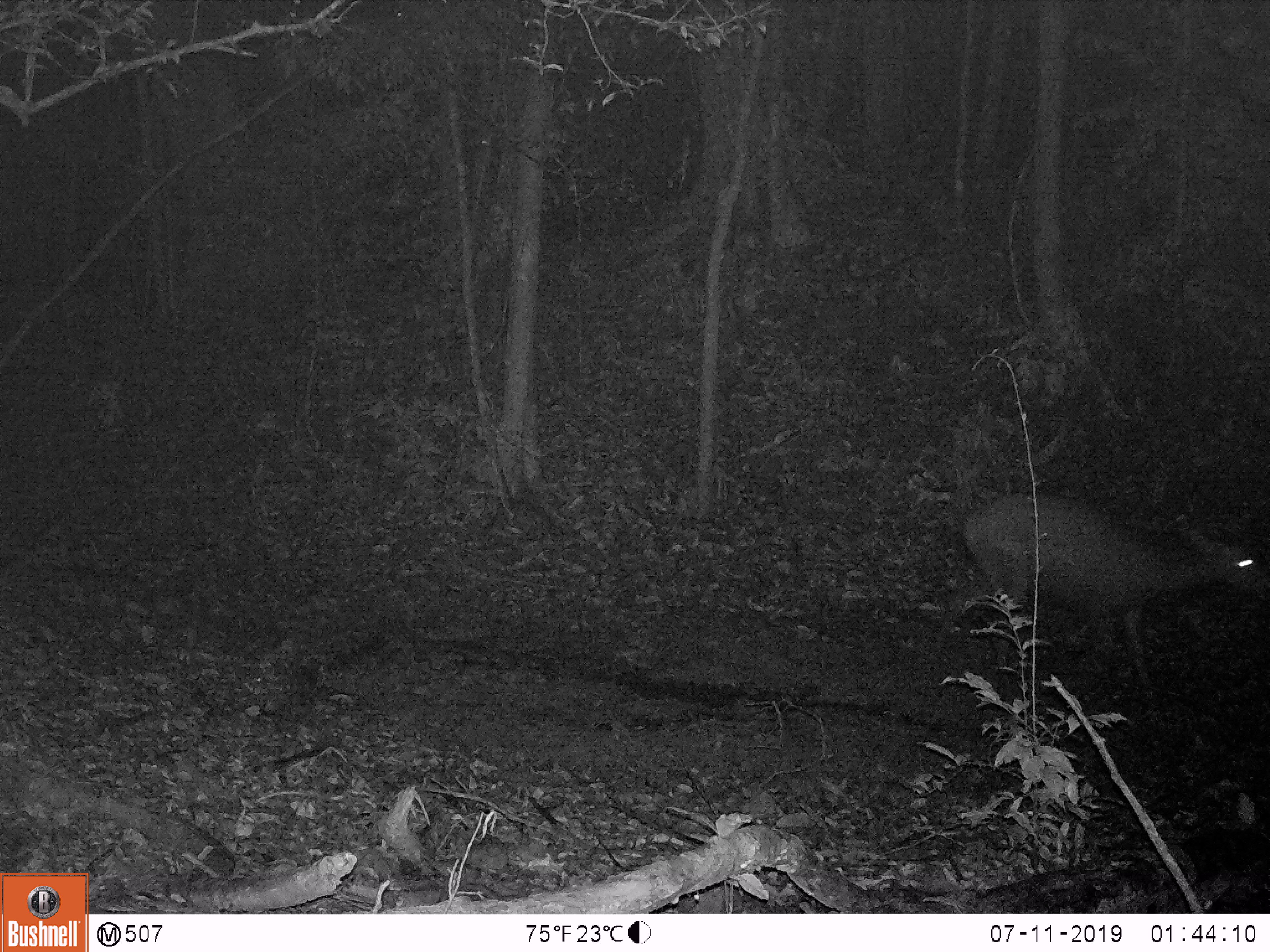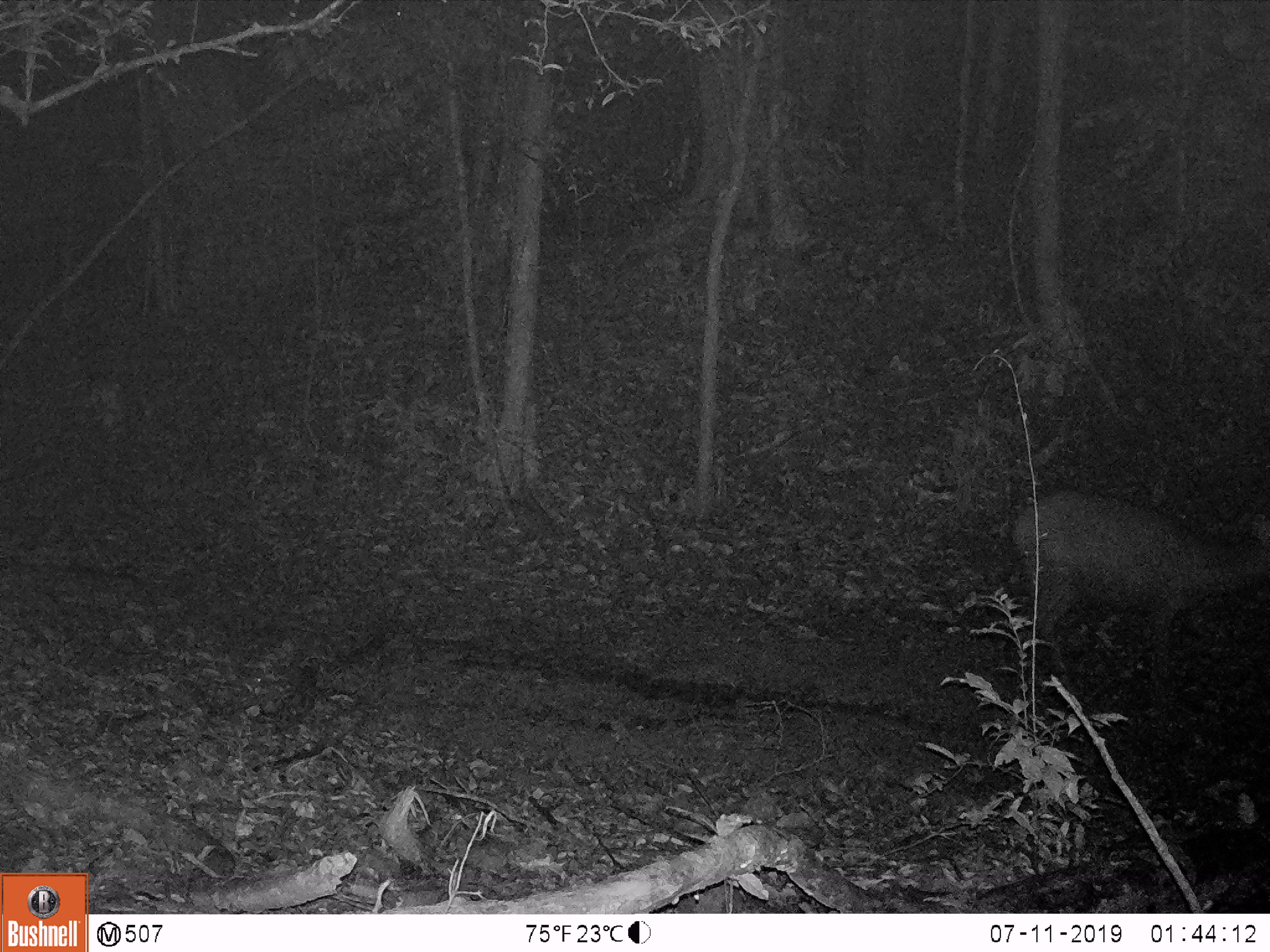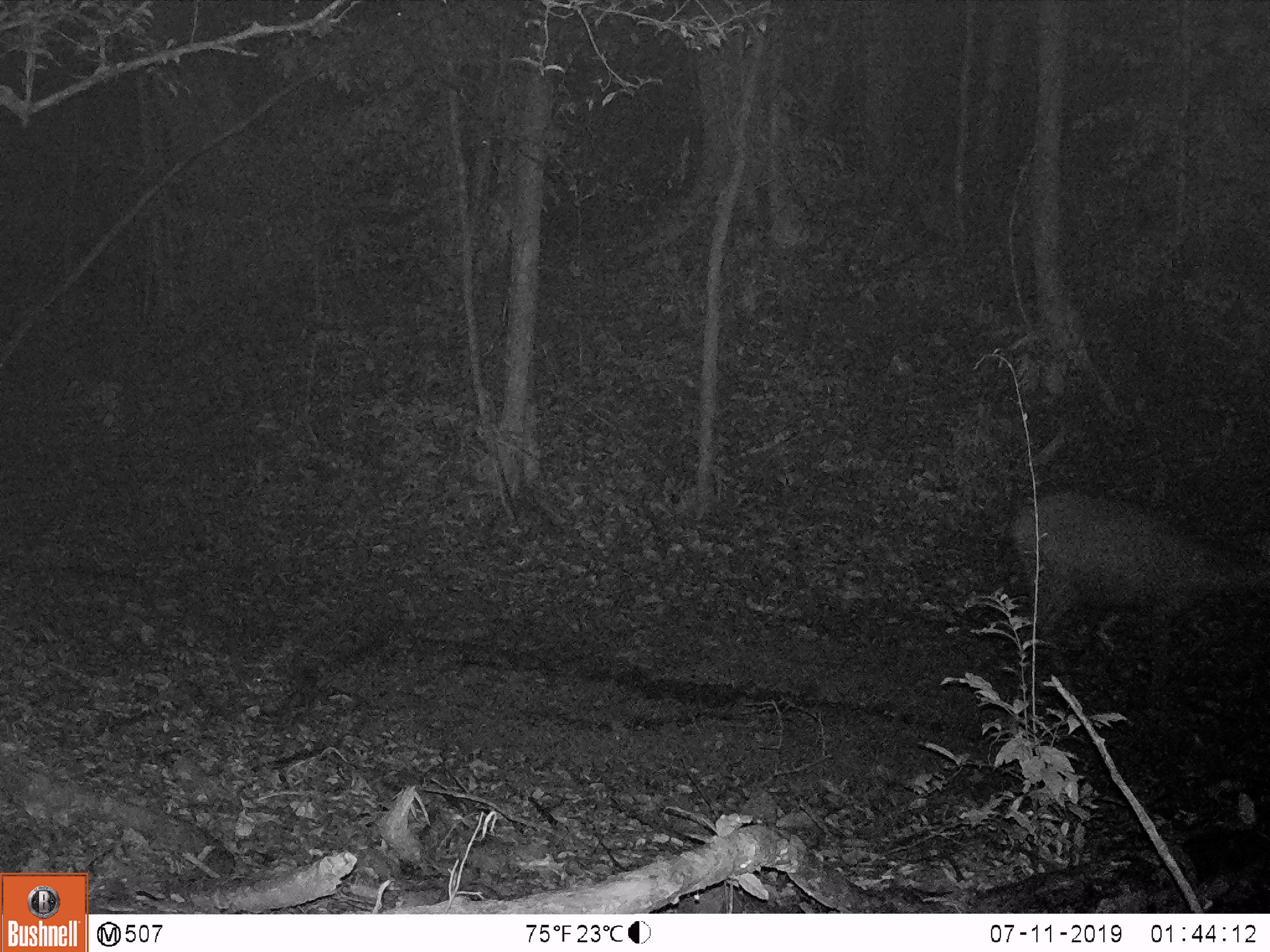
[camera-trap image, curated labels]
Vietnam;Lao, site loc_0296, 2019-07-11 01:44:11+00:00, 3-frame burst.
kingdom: Animalia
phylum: Chordata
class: Mammalia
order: Artiodactyla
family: Cervidae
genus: Rusa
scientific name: Rusa unicolor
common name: sambar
Sambar (Rusa unicolor). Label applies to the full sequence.